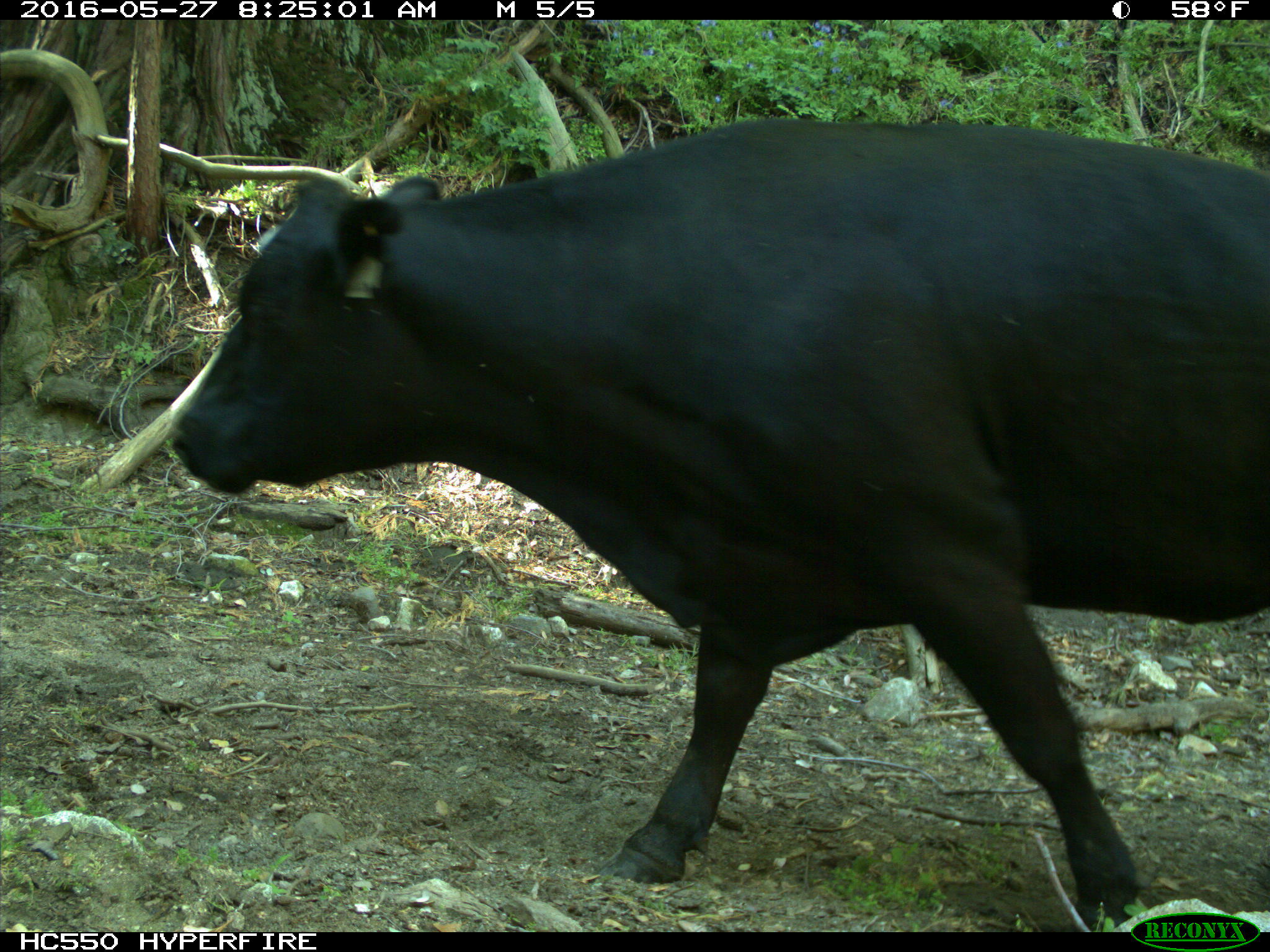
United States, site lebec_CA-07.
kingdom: Animalia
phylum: Chordata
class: Mammalia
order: Artiodactyla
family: Bovidae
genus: Bos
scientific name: Bos taurus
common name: domestic cow